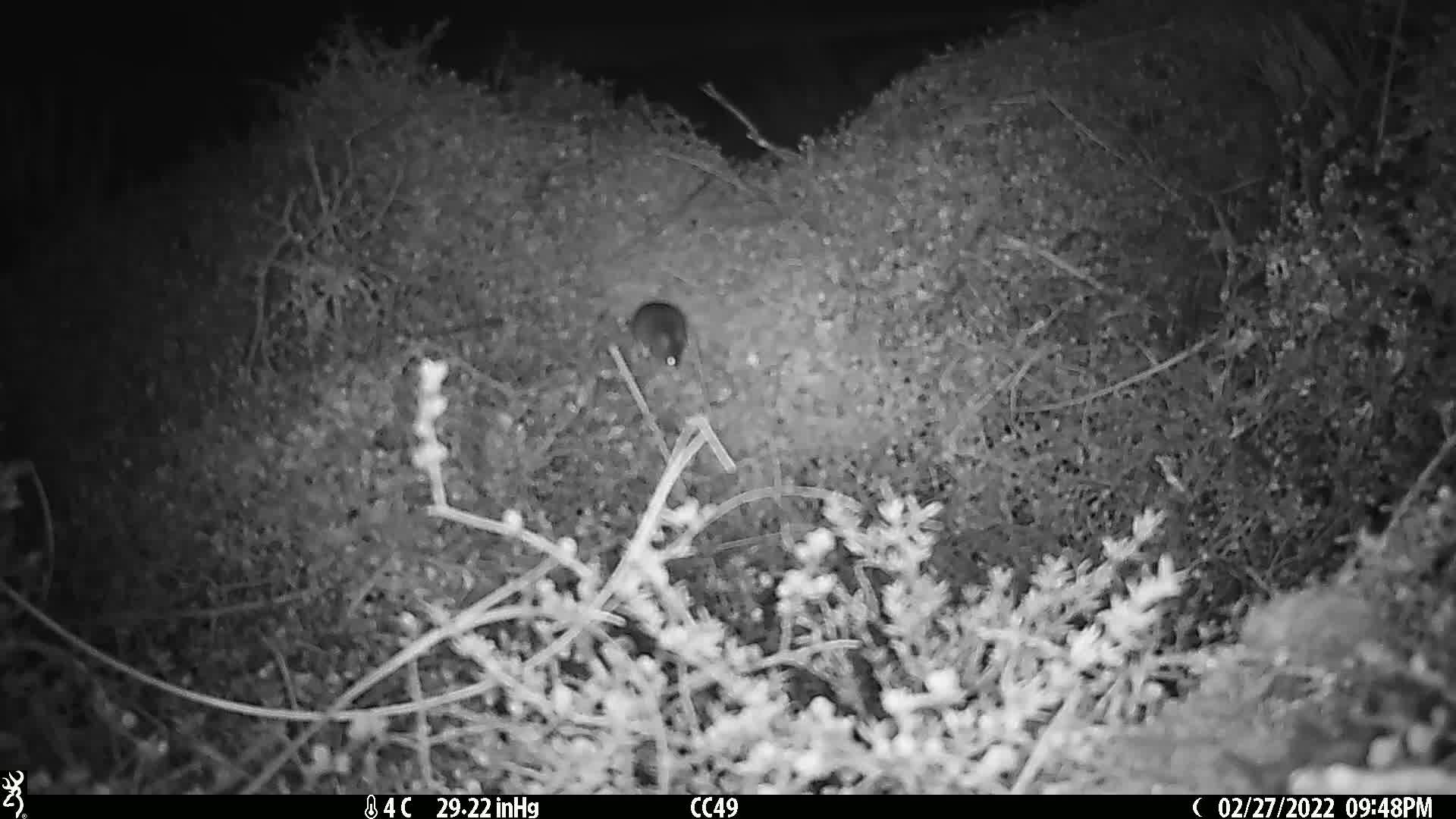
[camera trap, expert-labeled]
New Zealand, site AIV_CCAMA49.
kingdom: Animalia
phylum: Chordata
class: Mammalia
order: Rodentia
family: Muridae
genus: Mus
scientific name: Mus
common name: mouse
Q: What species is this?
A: Mouse (Mus).